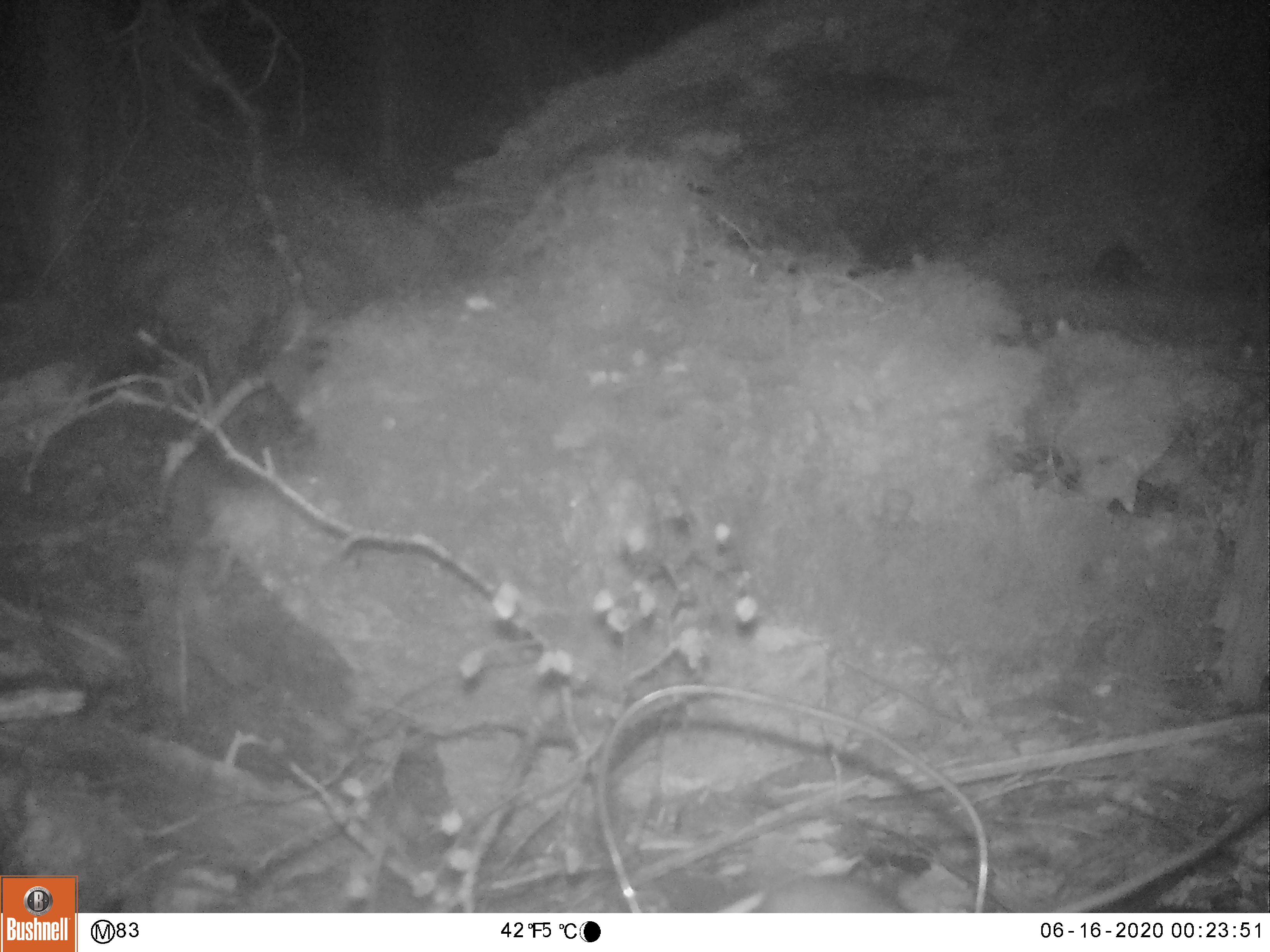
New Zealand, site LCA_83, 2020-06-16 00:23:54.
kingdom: Animalia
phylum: Chordata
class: Mammalia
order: Rodentia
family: Muridae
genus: Rattus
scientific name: Rattus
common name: rat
Rat (Rattus).